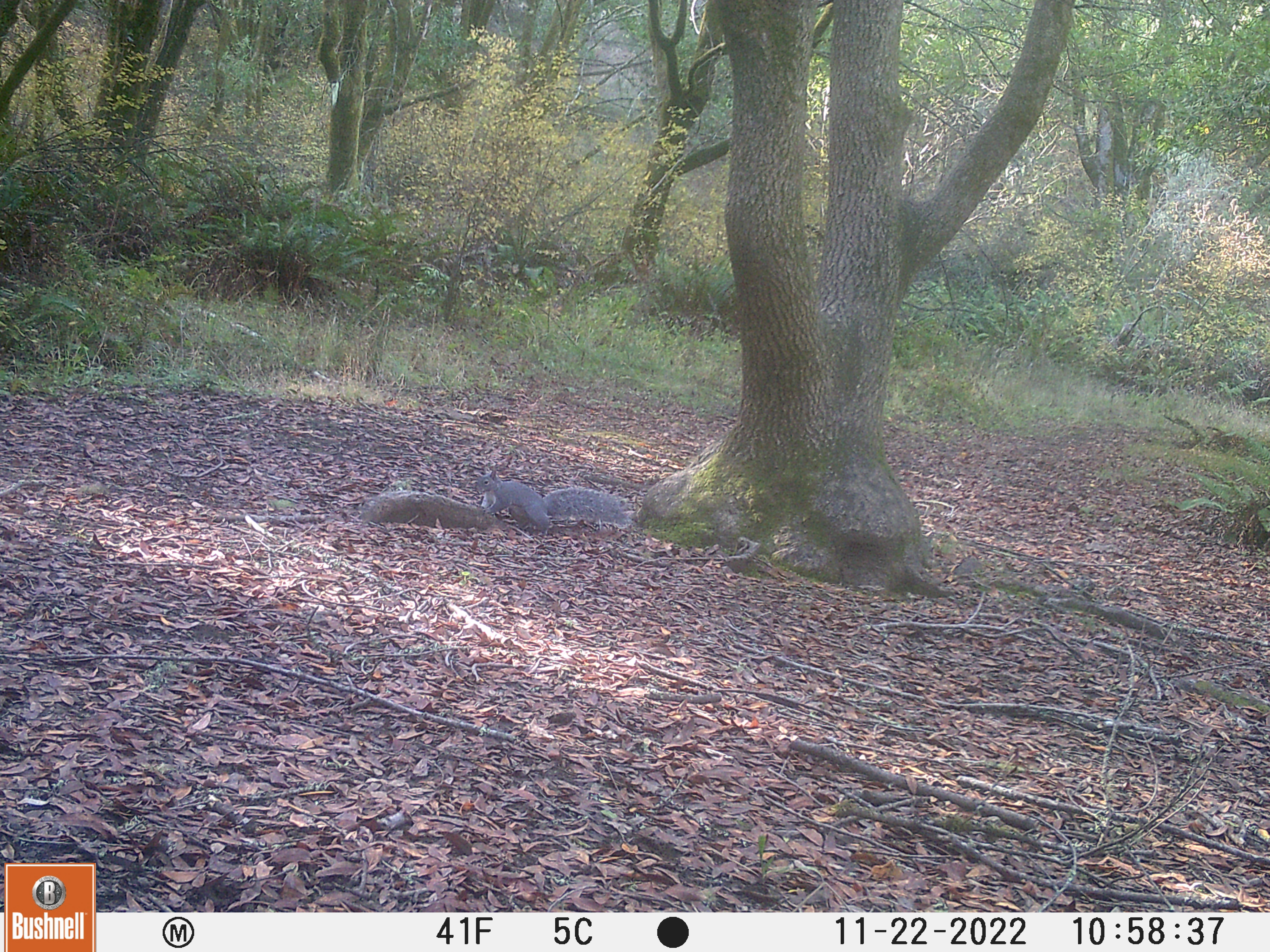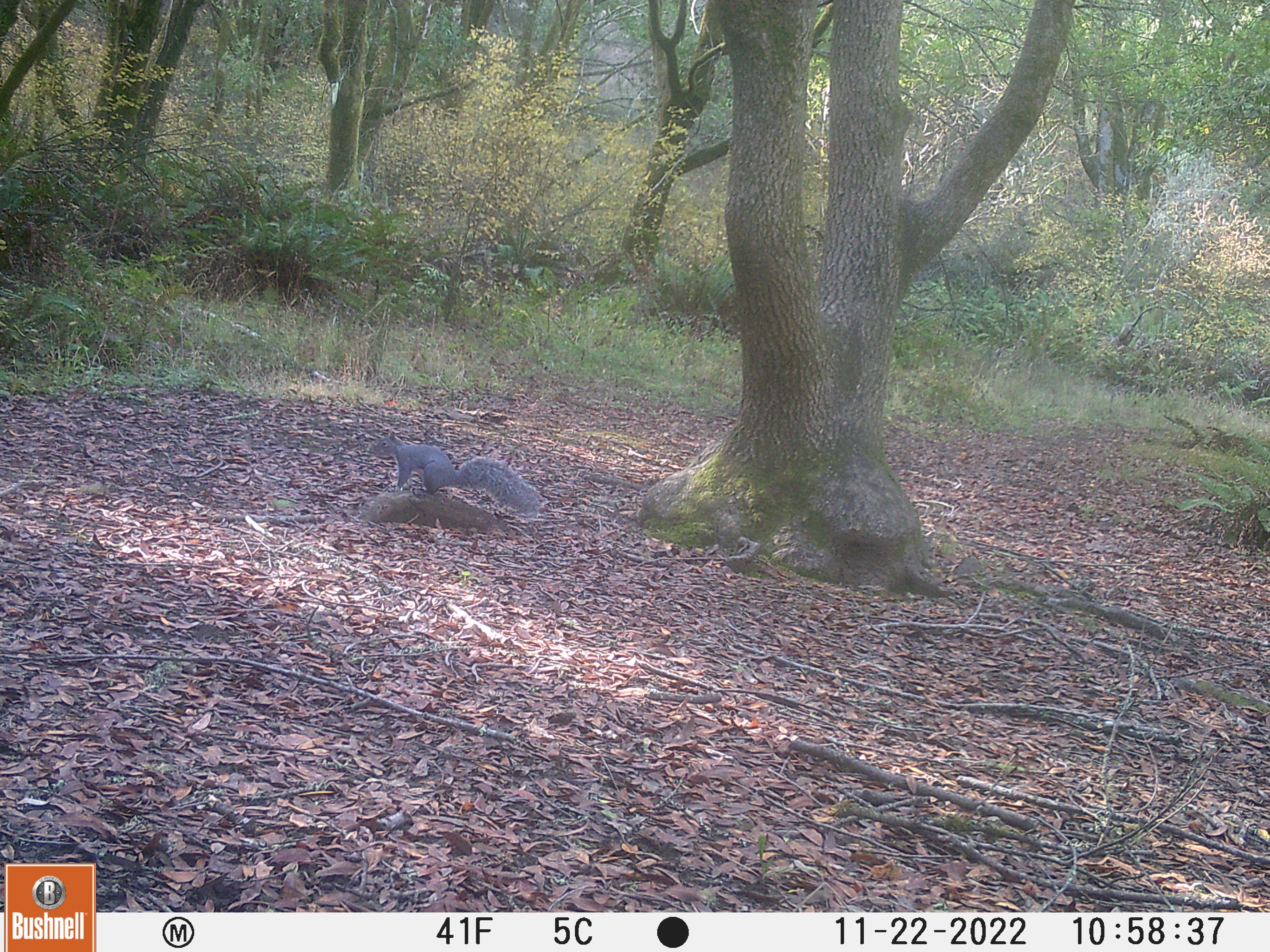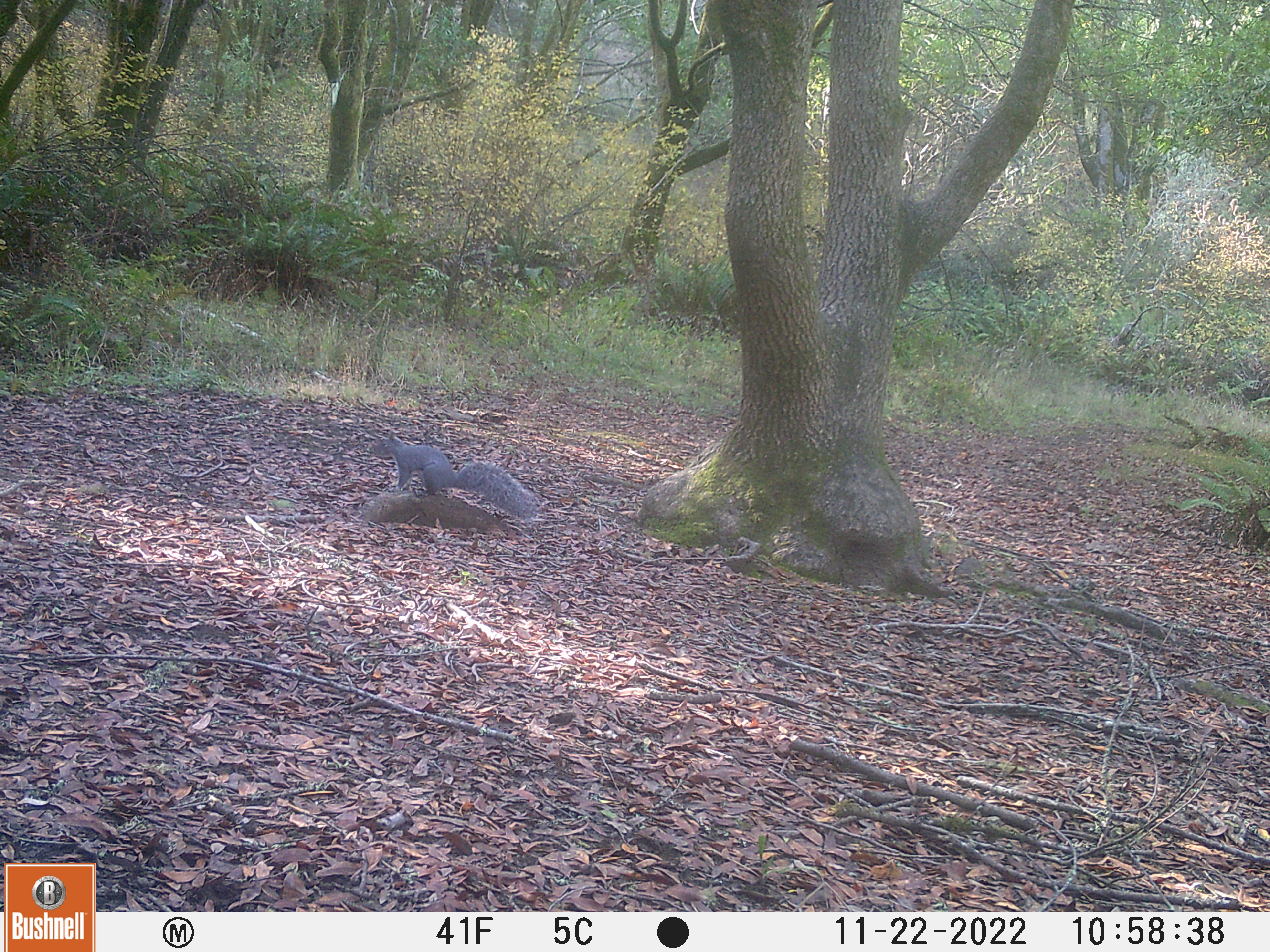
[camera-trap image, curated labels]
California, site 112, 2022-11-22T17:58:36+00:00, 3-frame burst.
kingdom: Animalia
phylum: Chordata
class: Mammalia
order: Rodentia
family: Sciuridae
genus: Sciurus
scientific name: Sciurus griseus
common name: western gray squirrel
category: western grey squirrel